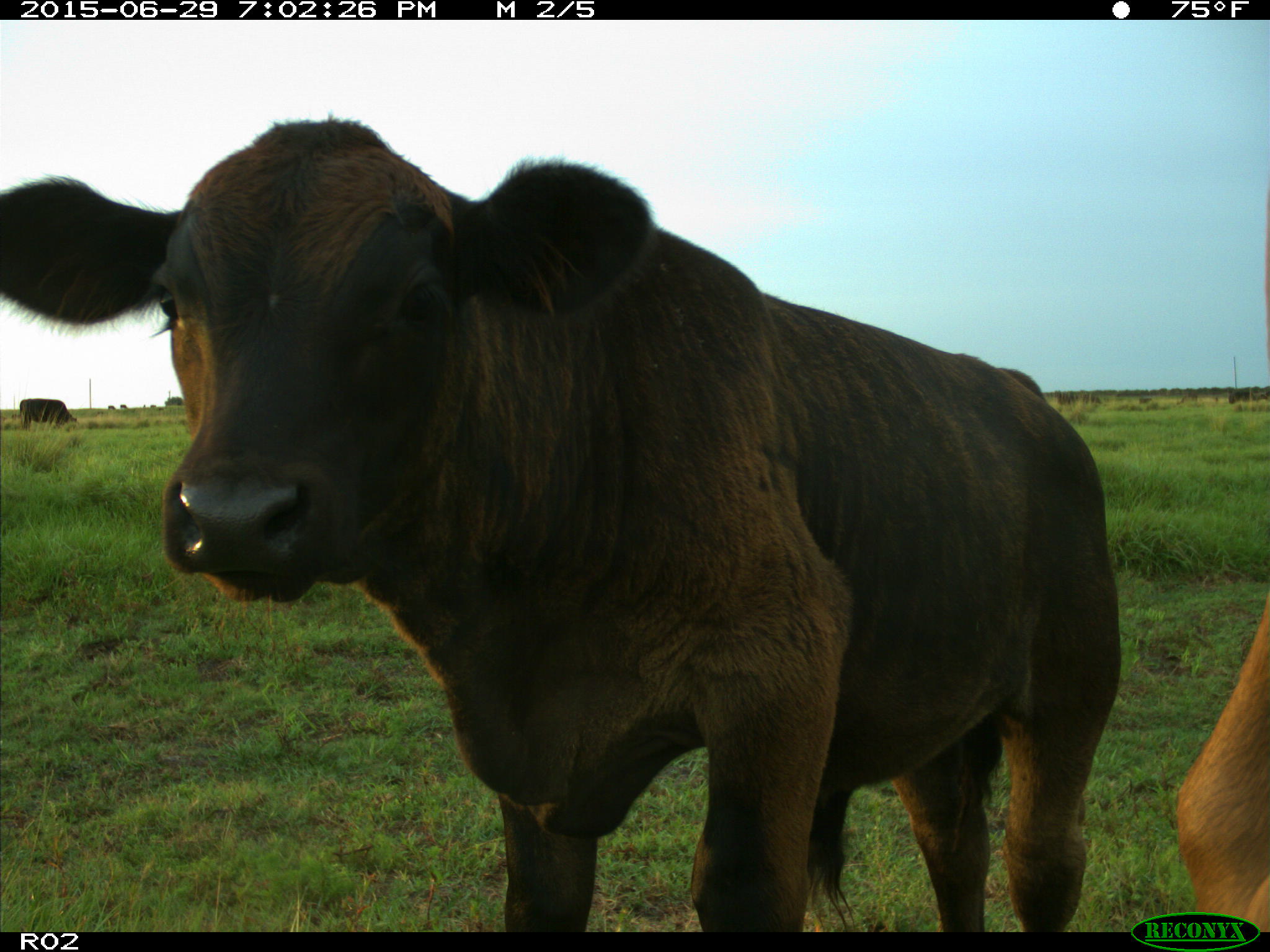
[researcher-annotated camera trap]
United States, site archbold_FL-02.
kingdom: Animalia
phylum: Chordata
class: Mammalia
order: Artiodactyla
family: Bovidae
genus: Bos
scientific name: Bos taurus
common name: domestic cow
Bos taurus (domestic cow).